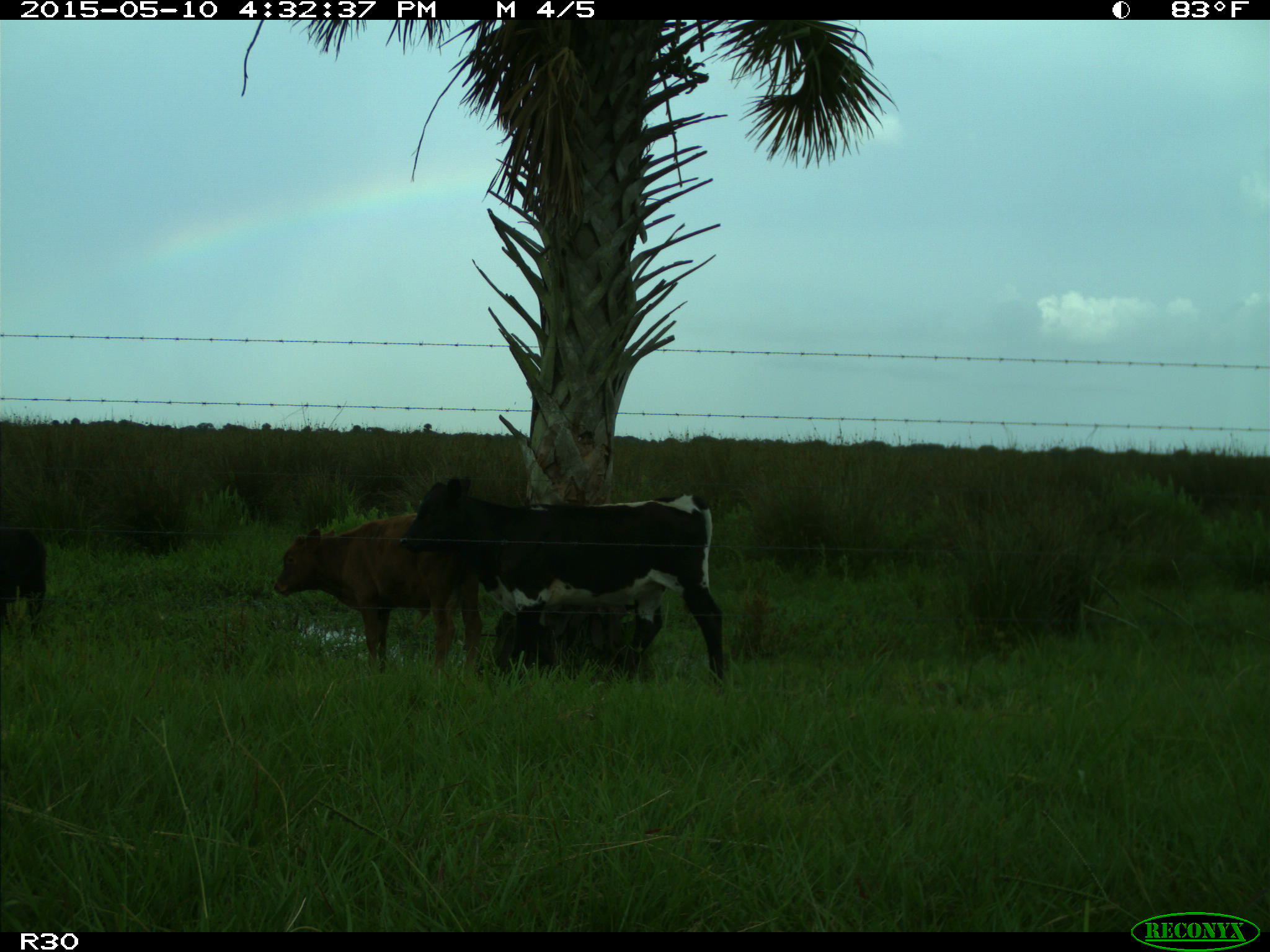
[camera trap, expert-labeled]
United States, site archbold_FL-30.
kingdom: Animalia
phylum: Chordata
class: Mammalia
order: Artiodactyla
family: Bovidae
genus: Bos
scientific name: Bos taurus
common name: domestic cow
Bos taurus (domestic cow).